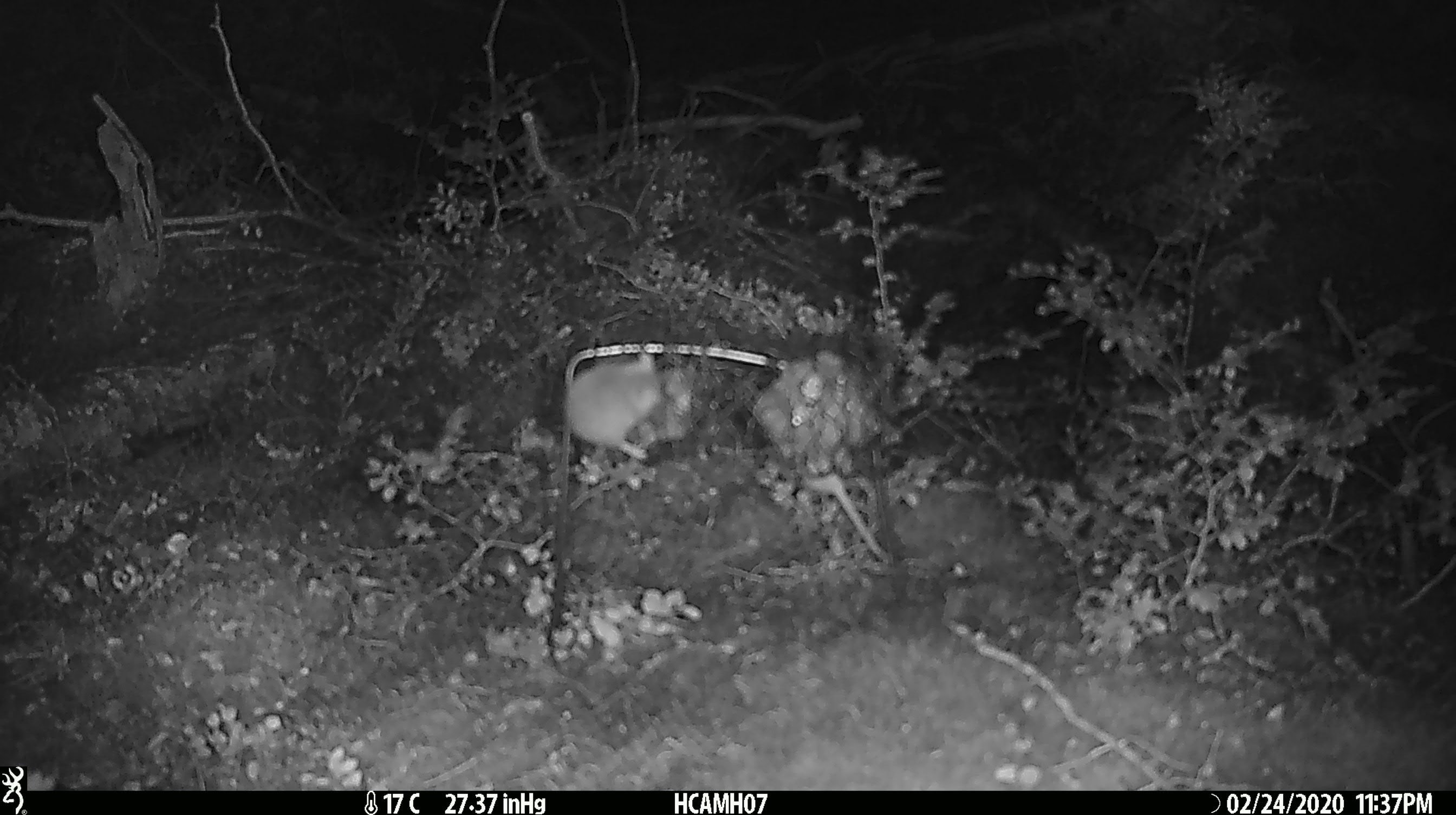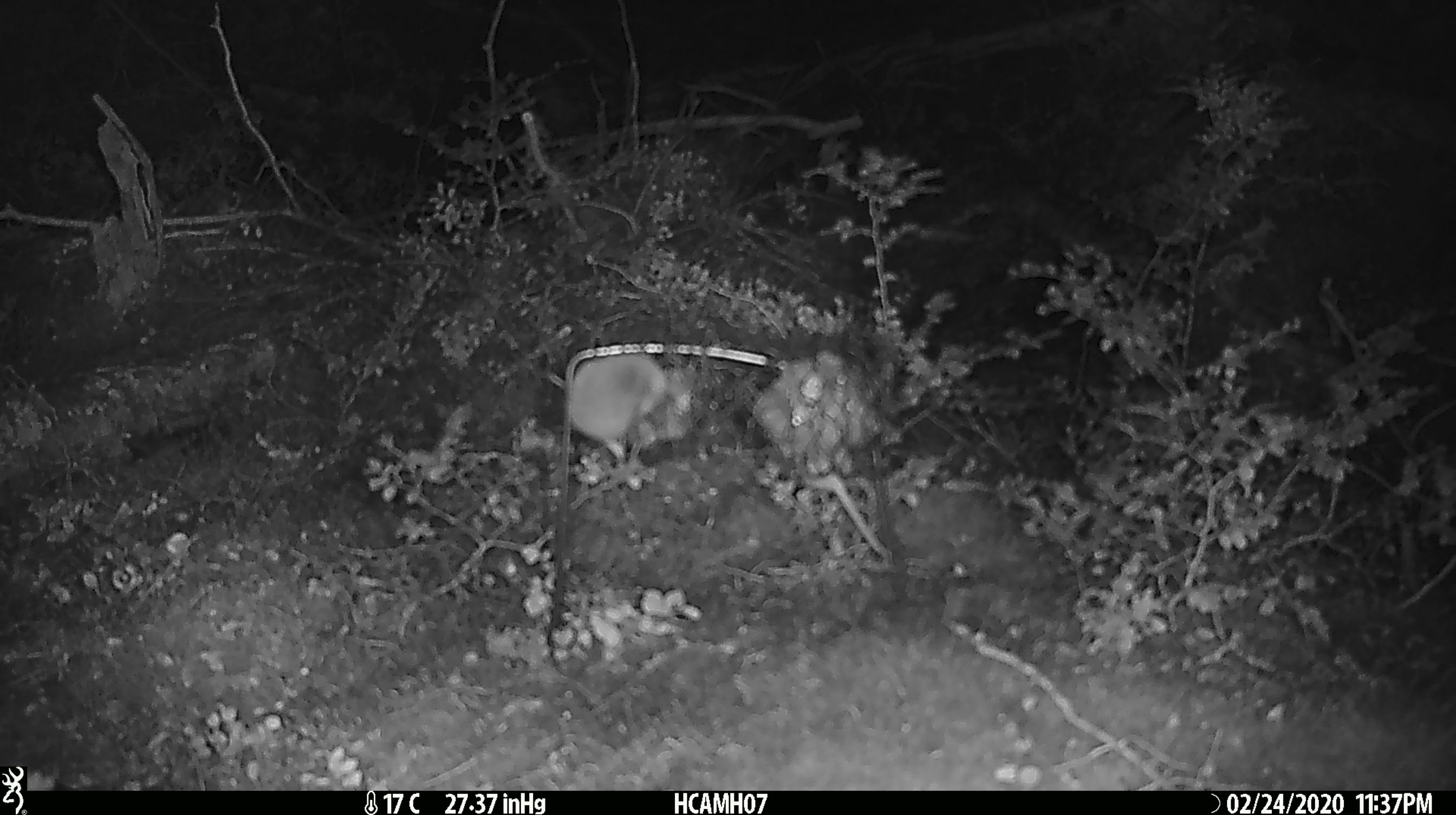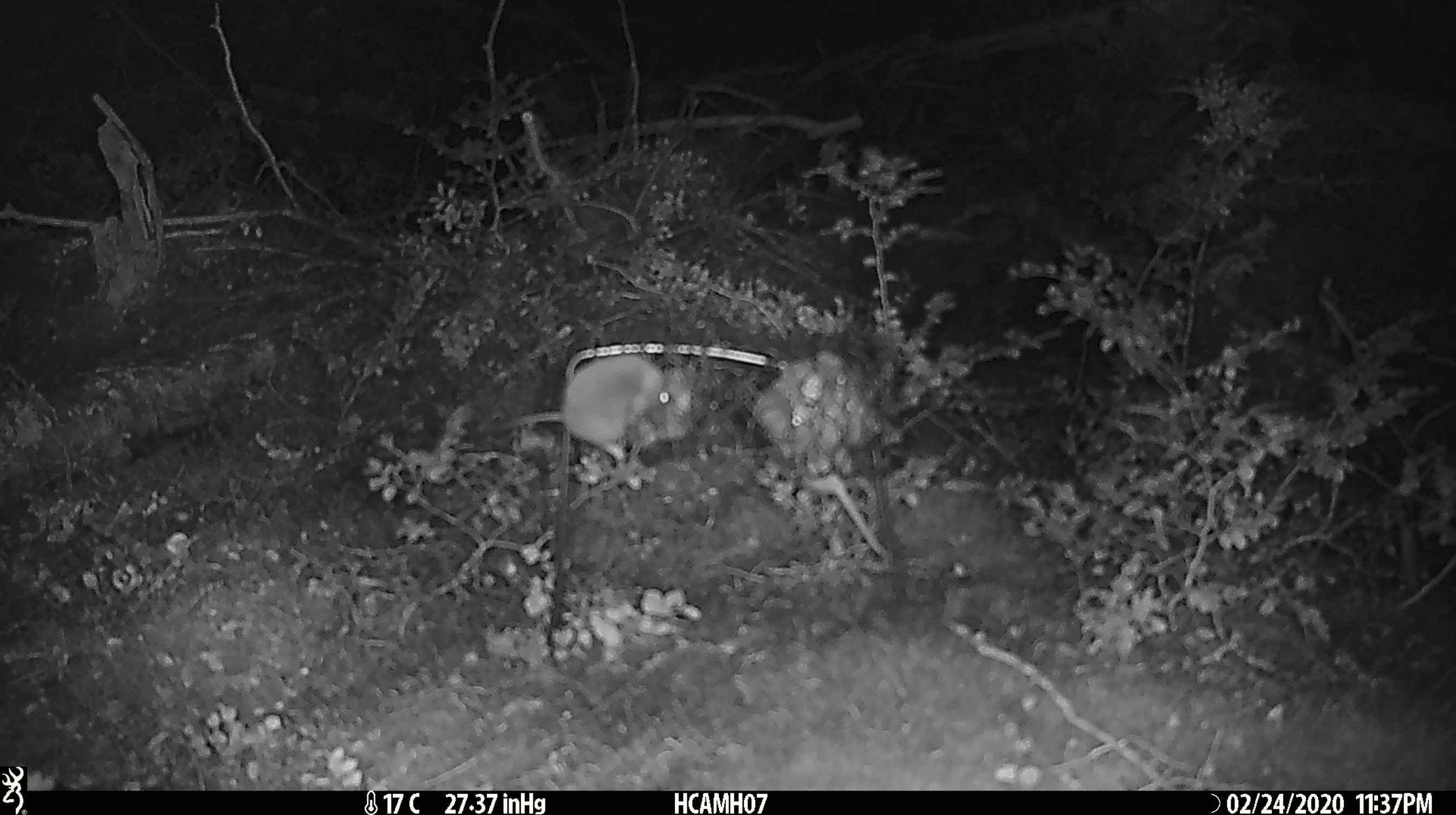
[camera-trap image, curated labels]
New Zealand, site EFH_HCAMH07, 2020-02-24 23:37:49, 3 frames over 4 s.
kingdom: Animalia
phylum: Chordata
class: Mammalia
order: Rodentia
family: Muridae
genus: Mus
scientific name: Mus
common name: mouse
Mouse (Mus).